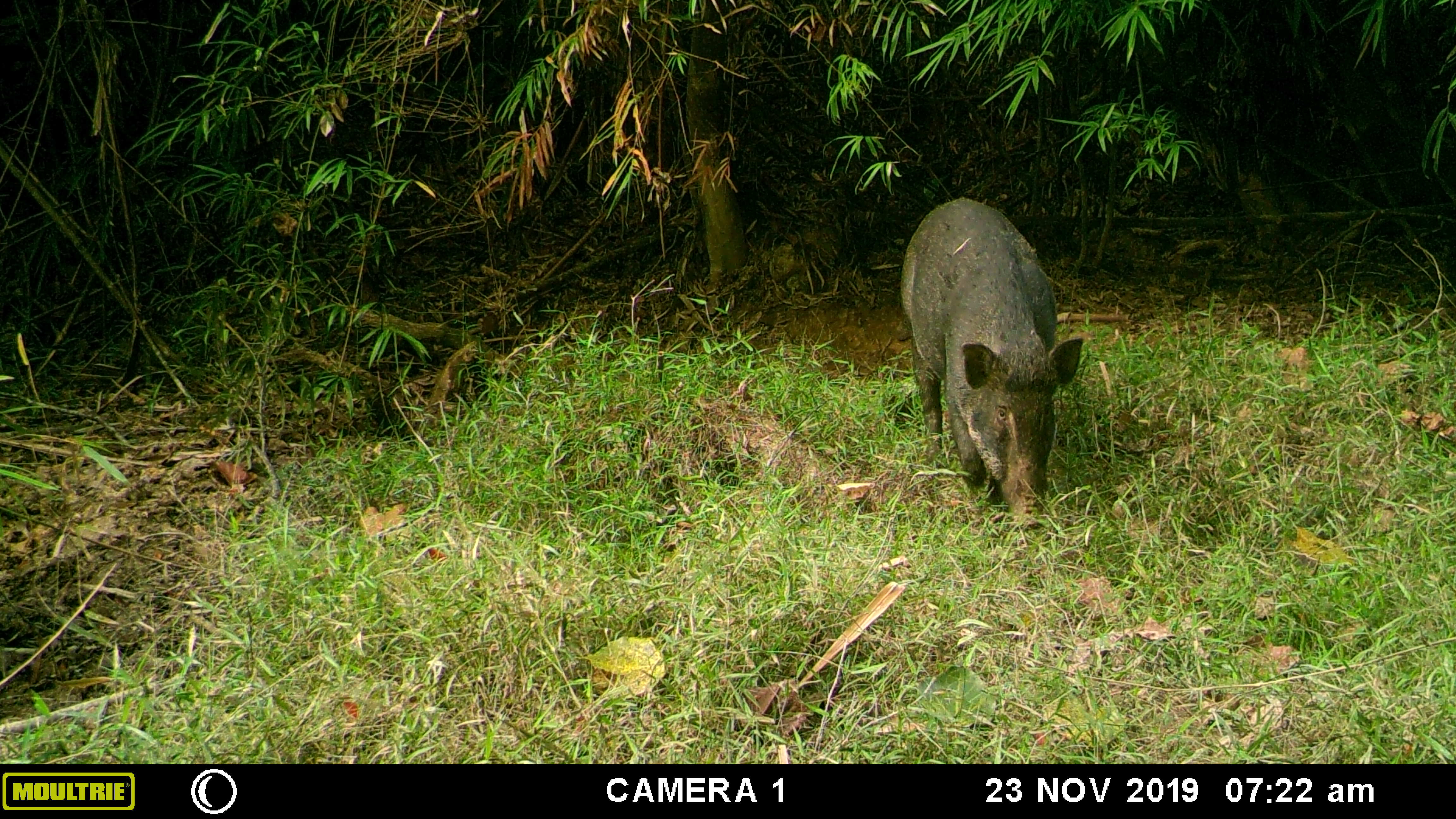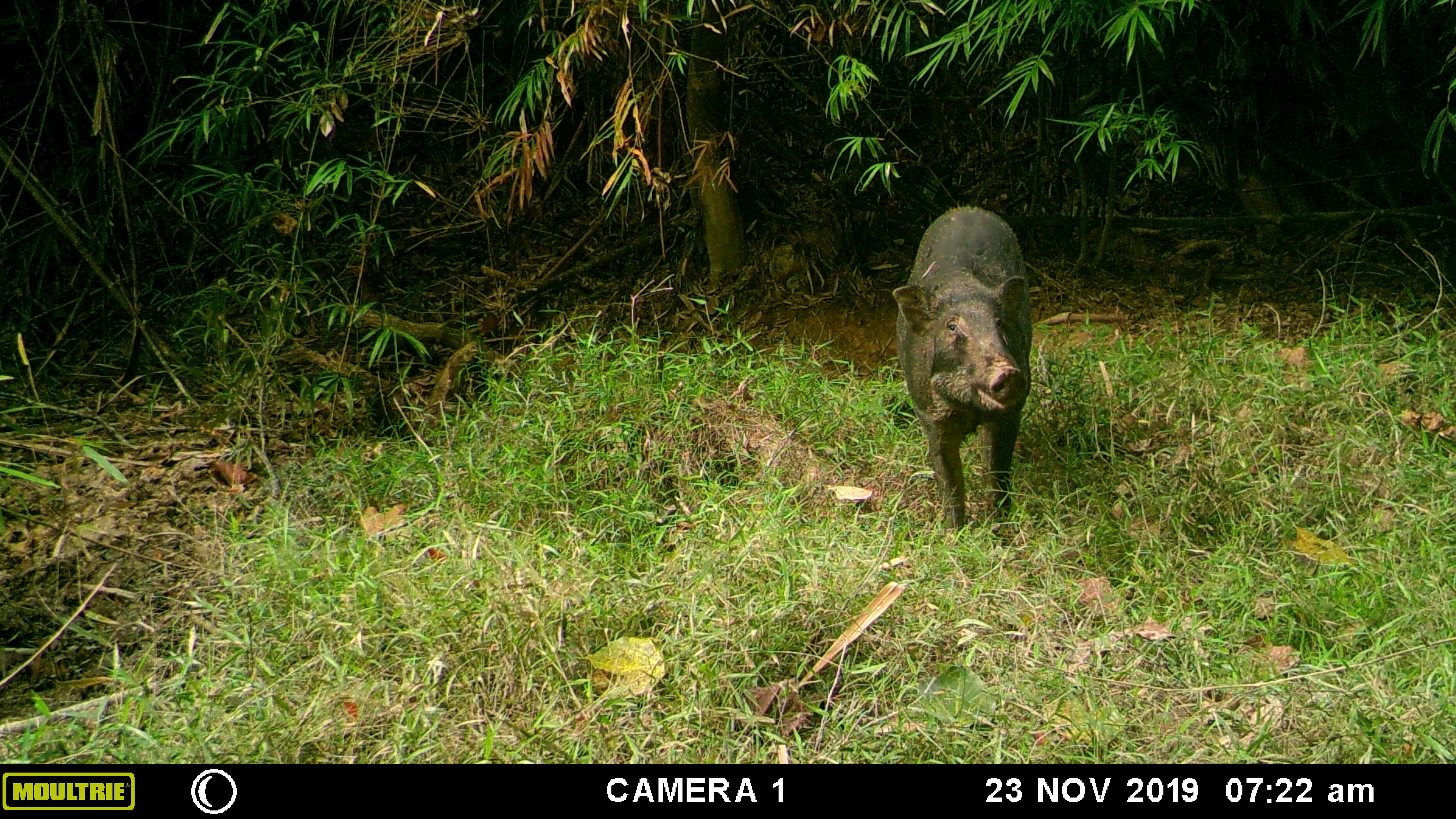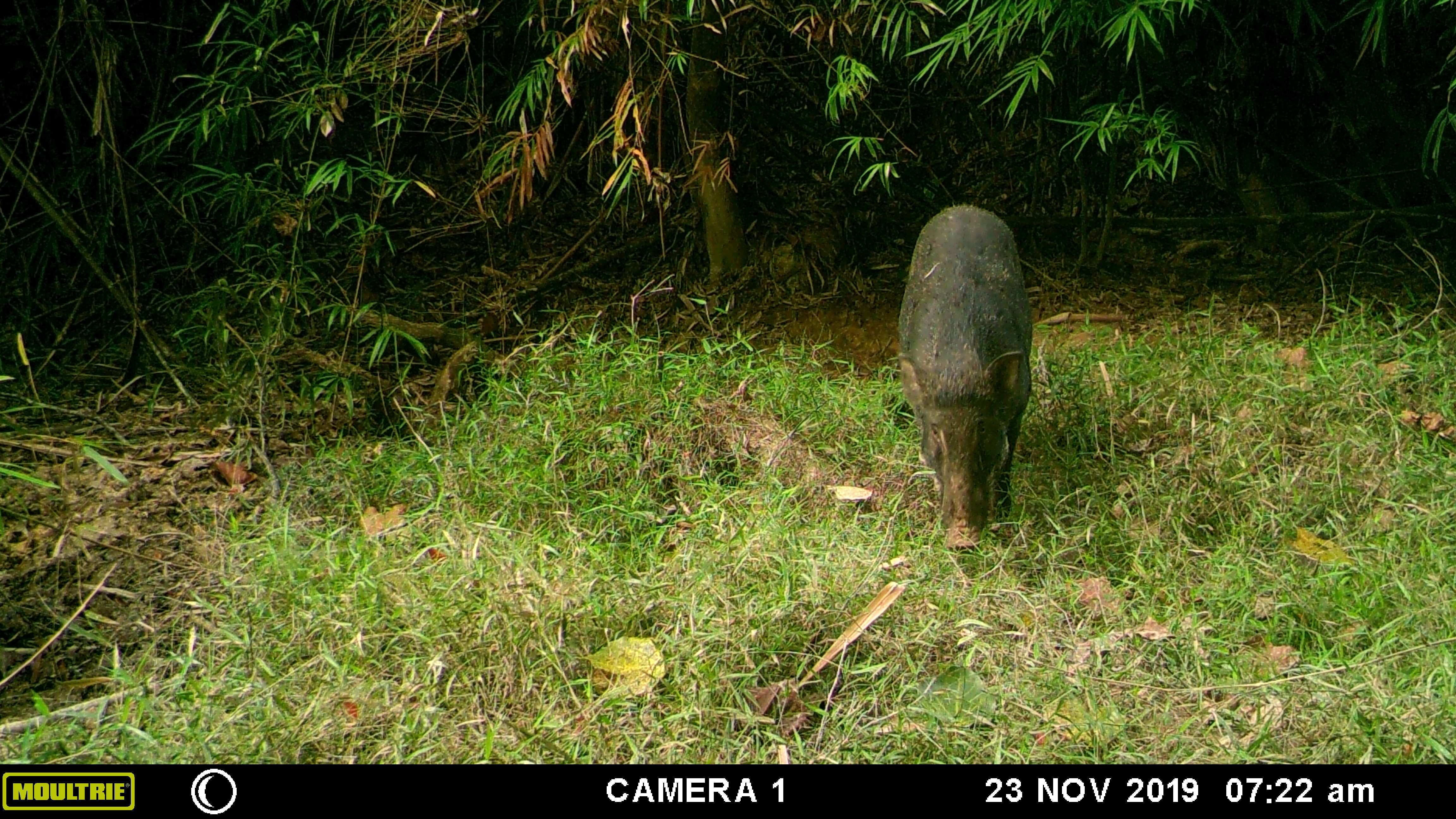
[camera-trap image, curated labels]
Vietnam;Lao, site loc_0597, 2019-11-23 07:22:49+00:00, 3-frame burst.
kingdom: Animalia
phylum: Chordata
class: Mammalia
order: Artiodactyla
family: Suidae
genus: Sus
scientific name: Sus scrofa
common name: eurasian wild pig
Eurasian wild pig (Sus scrofa). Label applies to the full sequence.